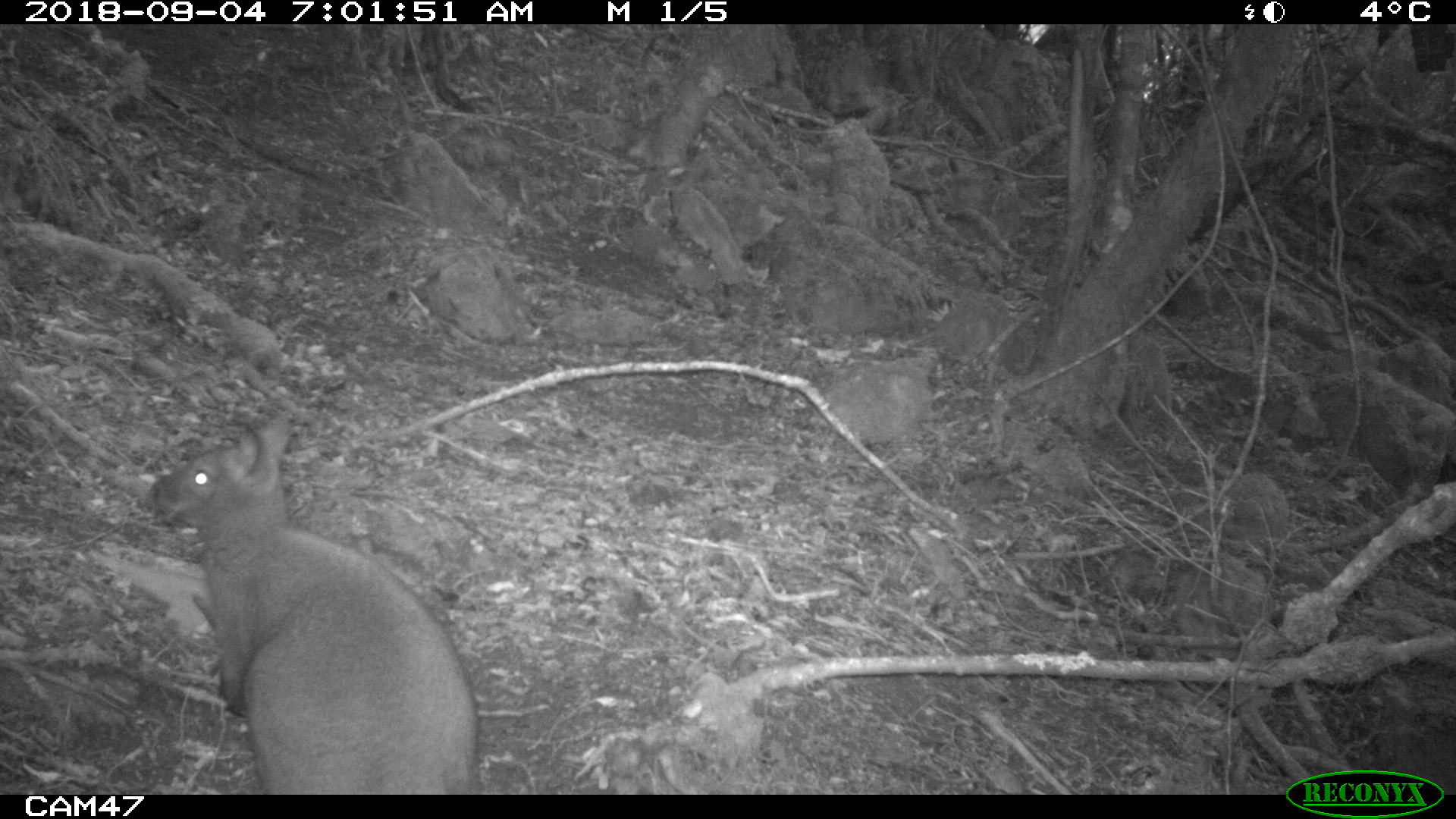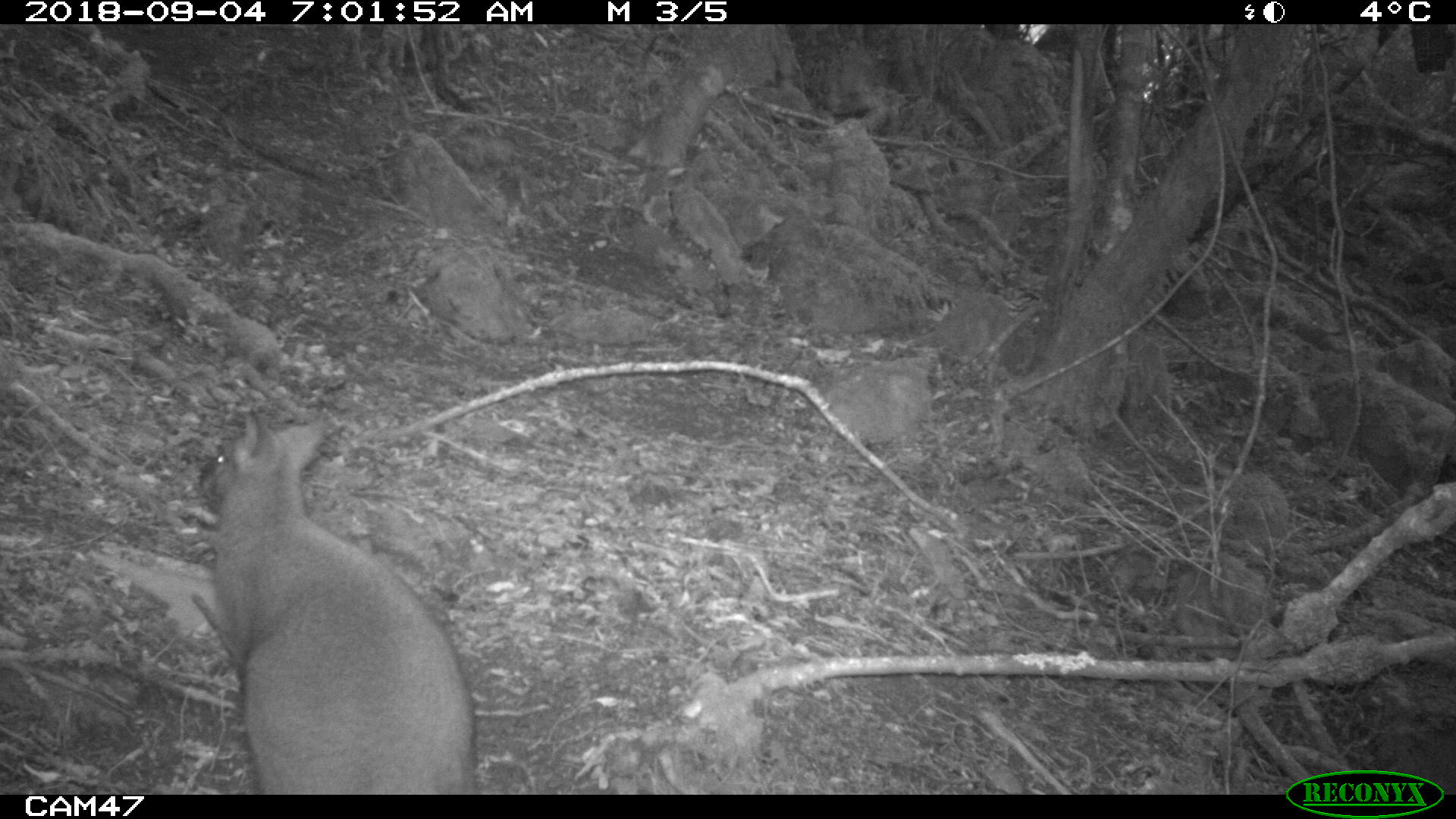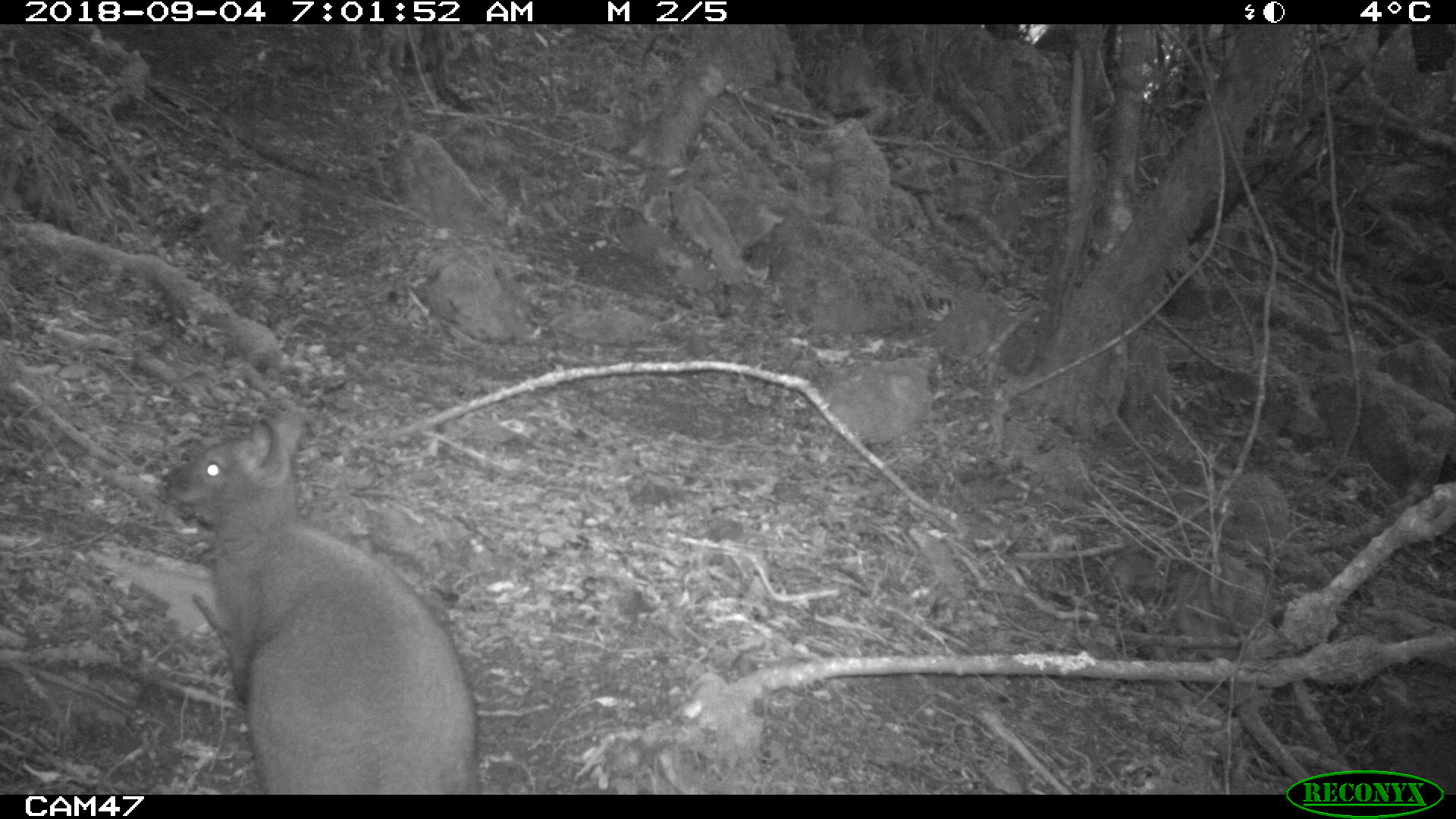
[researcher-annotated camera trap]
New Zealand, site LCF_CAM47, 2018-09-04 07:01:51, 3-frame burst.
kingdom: Animalia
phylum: Chordata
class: Mammalia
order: Diprotodontia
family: Macropodidae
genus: Notamacropus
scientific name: Notamacropus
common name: wallaby